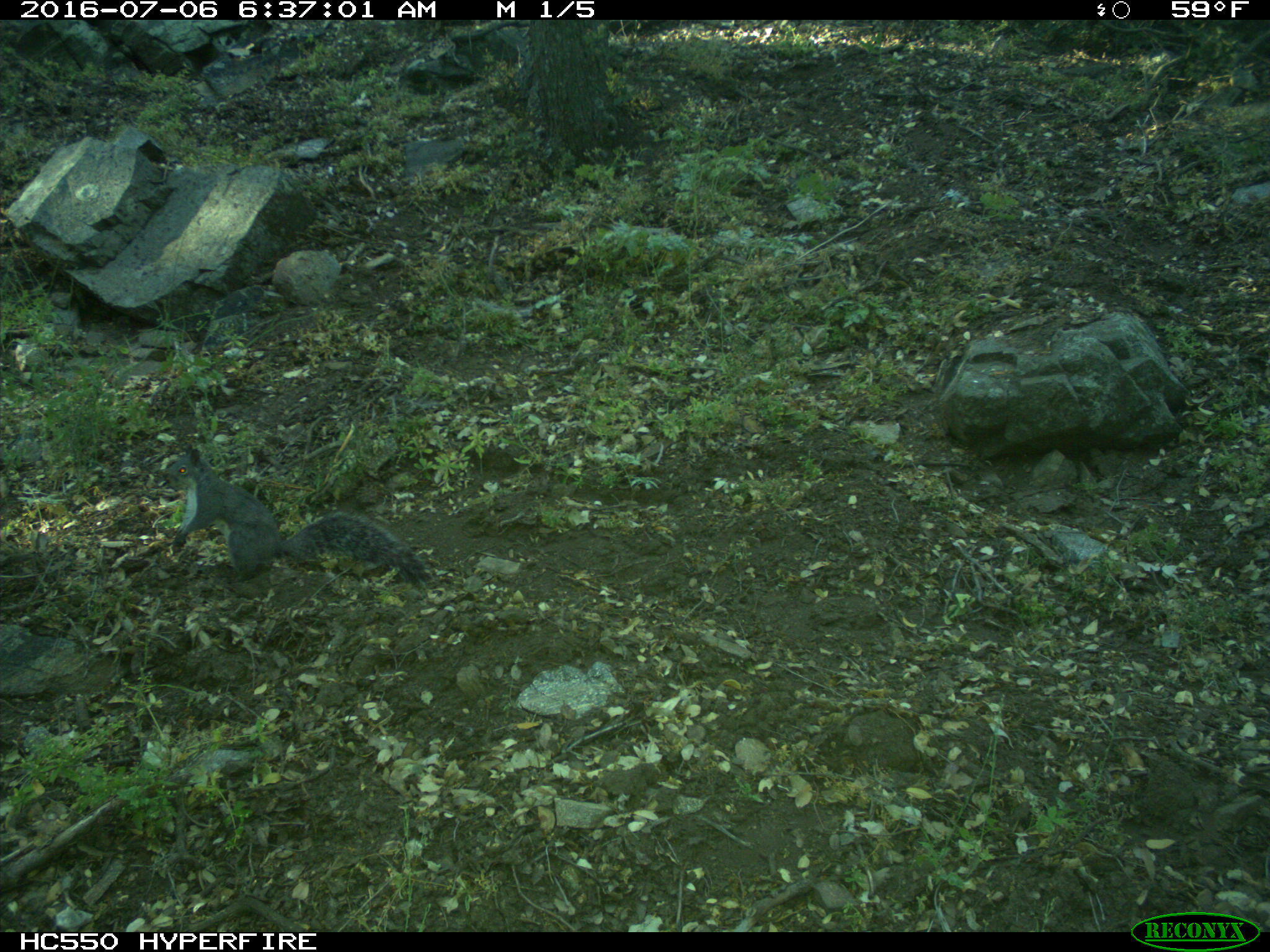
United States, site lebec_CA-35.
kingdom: Animalia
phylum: Chordata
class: Mammalia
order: Rodentia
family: Sciuridae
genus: Otospermophilus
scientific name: Otospermophilus beecheyi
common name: california ground squirrel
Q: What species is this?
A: Otospermophilus beecheyi (california ground squirrel).